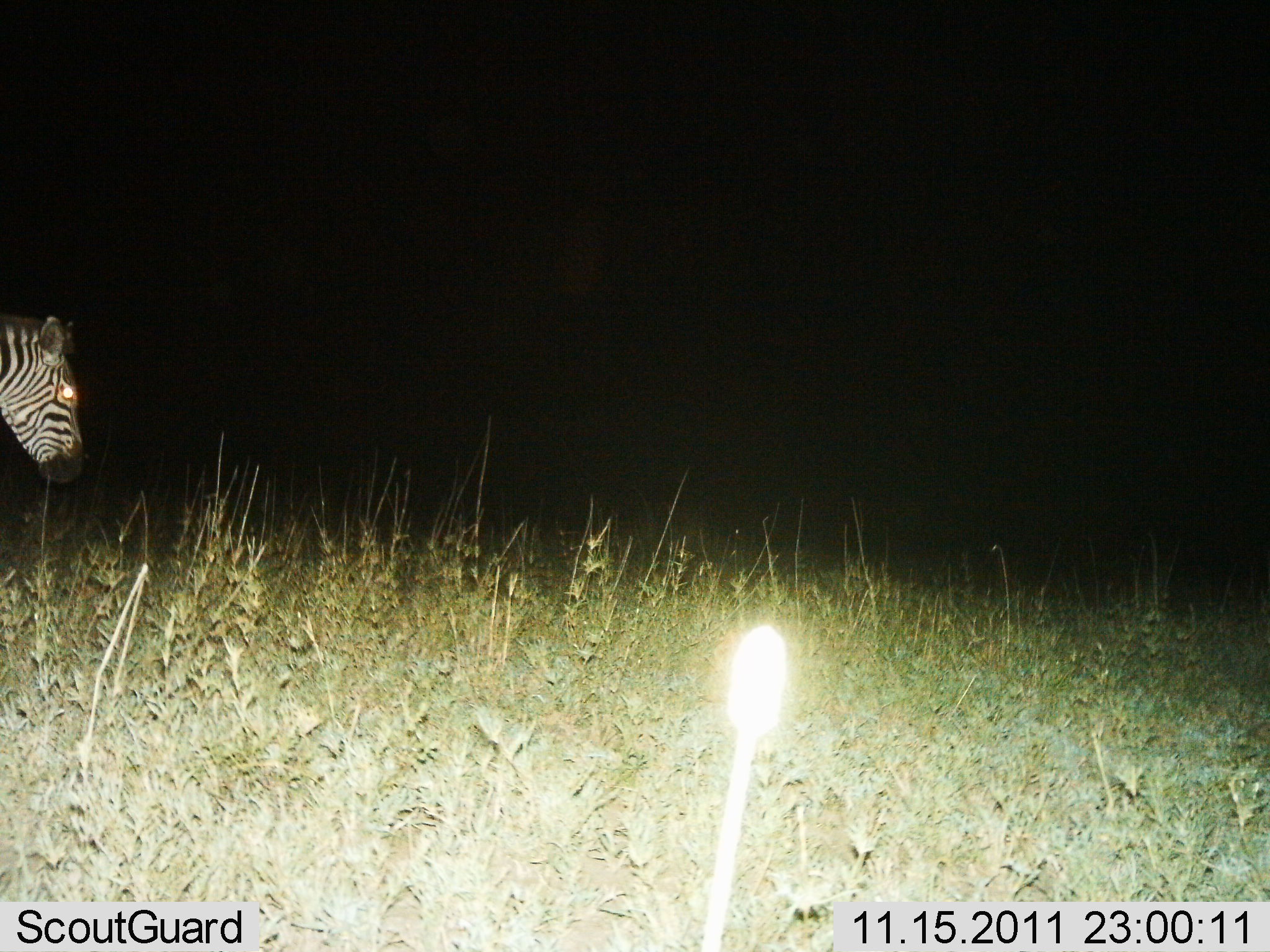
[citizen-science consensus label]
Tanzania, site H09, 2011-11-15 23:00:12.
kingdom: Animalia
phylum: Chordata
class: Mammalia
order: Perissodactyla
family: Equidae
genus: Equus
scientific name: Equus quagga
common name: plains zebra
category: zebra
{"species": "zebra (plains zebra) (Equus quagga)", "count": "1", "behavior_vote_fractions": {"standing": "50%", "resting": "0%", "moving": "57%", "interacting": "0%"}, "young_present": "0%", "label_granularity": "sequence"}